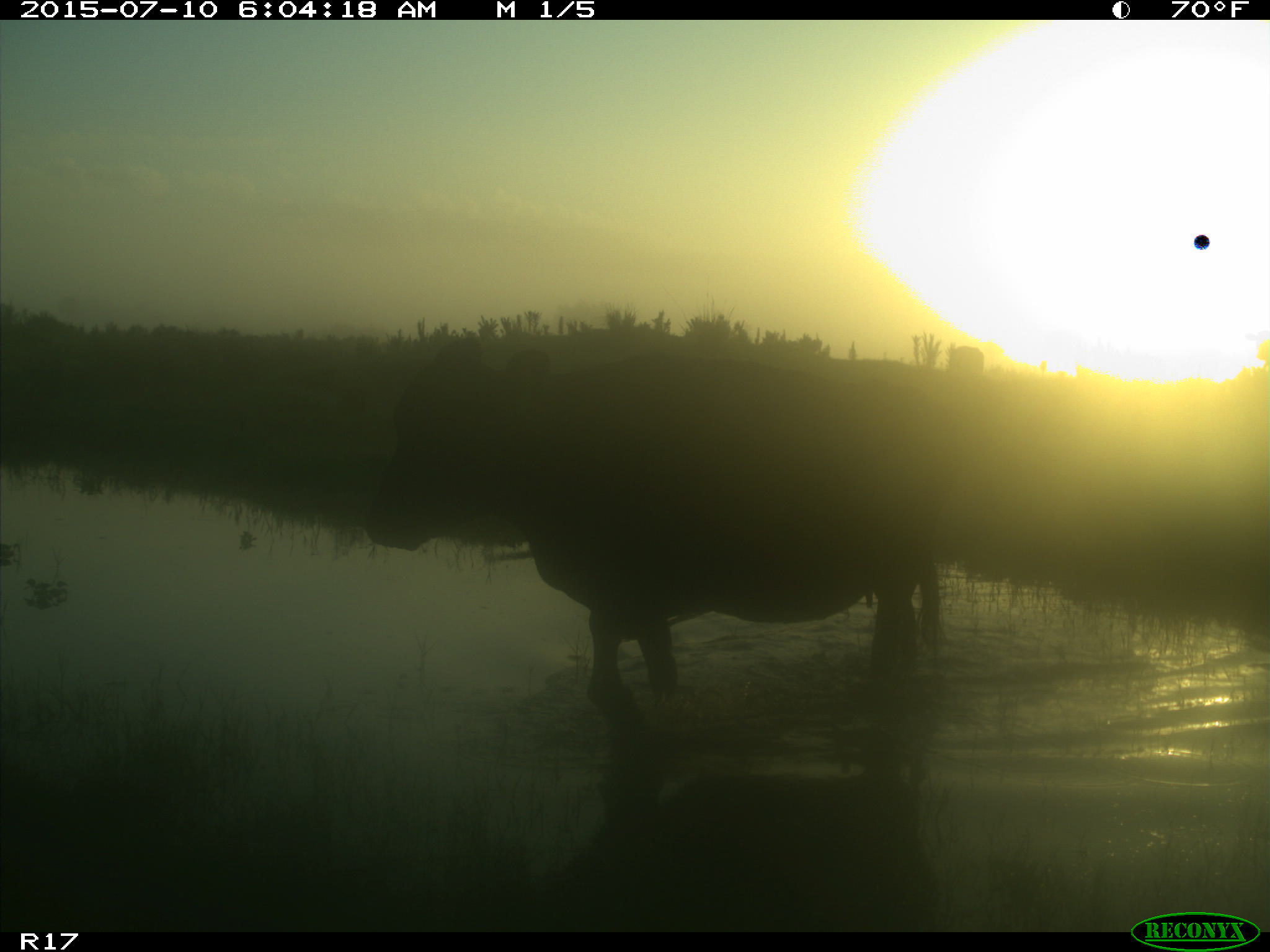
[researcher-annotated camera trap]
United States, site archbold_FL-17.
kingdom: Animalia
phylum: Chordata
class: Mammalia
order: Artiodactyla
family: Bovidae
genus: Bos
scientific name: Bos taurus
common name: domestic cow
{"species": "Bos taurus (domestic cow)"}